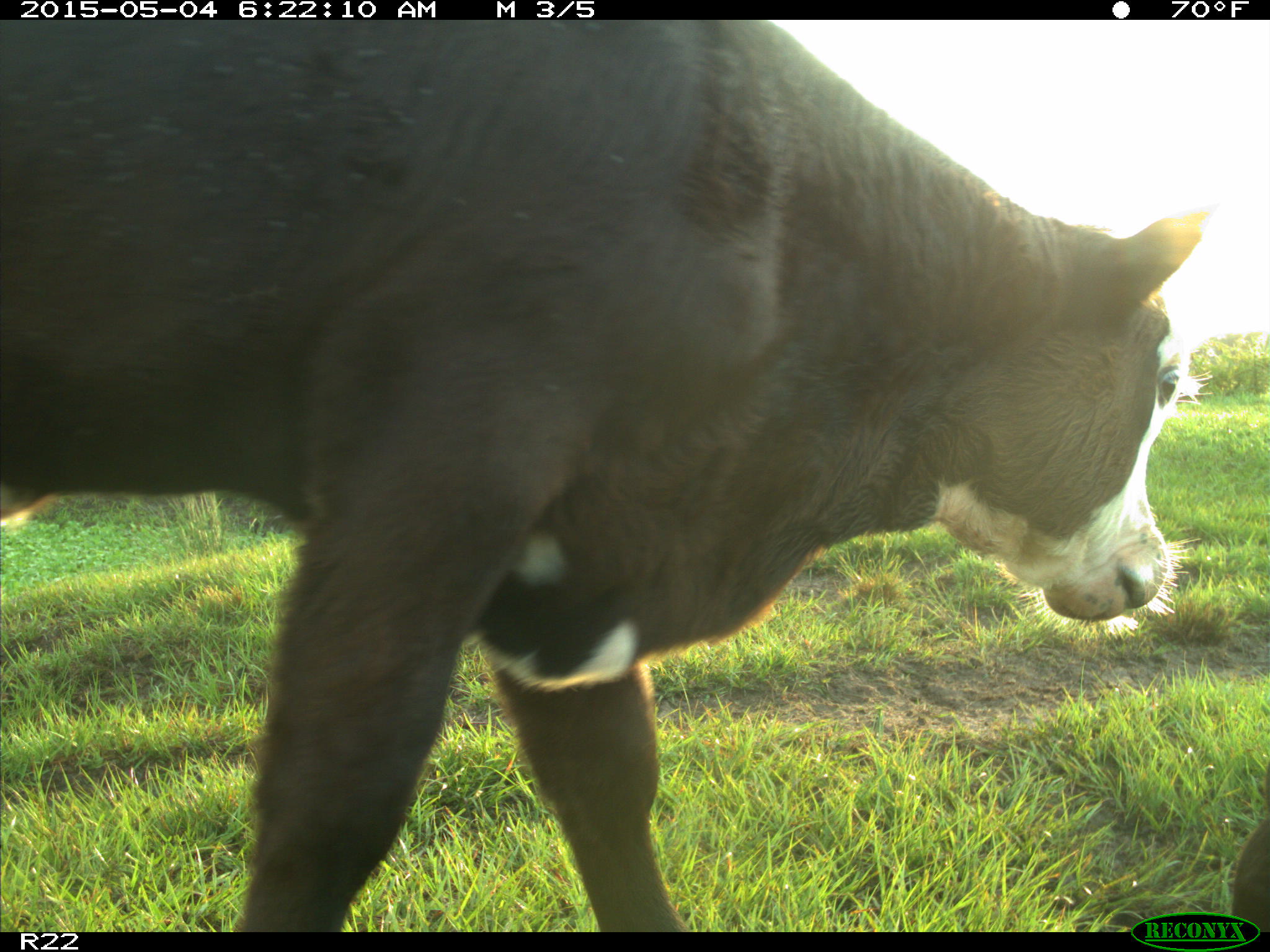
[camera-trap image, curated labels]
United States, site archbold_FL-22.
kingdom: Animalia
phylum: Chordata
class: Mammalia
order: Artiodactyla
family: Bovidae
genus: Bos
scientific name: Bos taurus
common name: domestic cow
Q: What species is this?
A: Bos taurus (domestic cow).